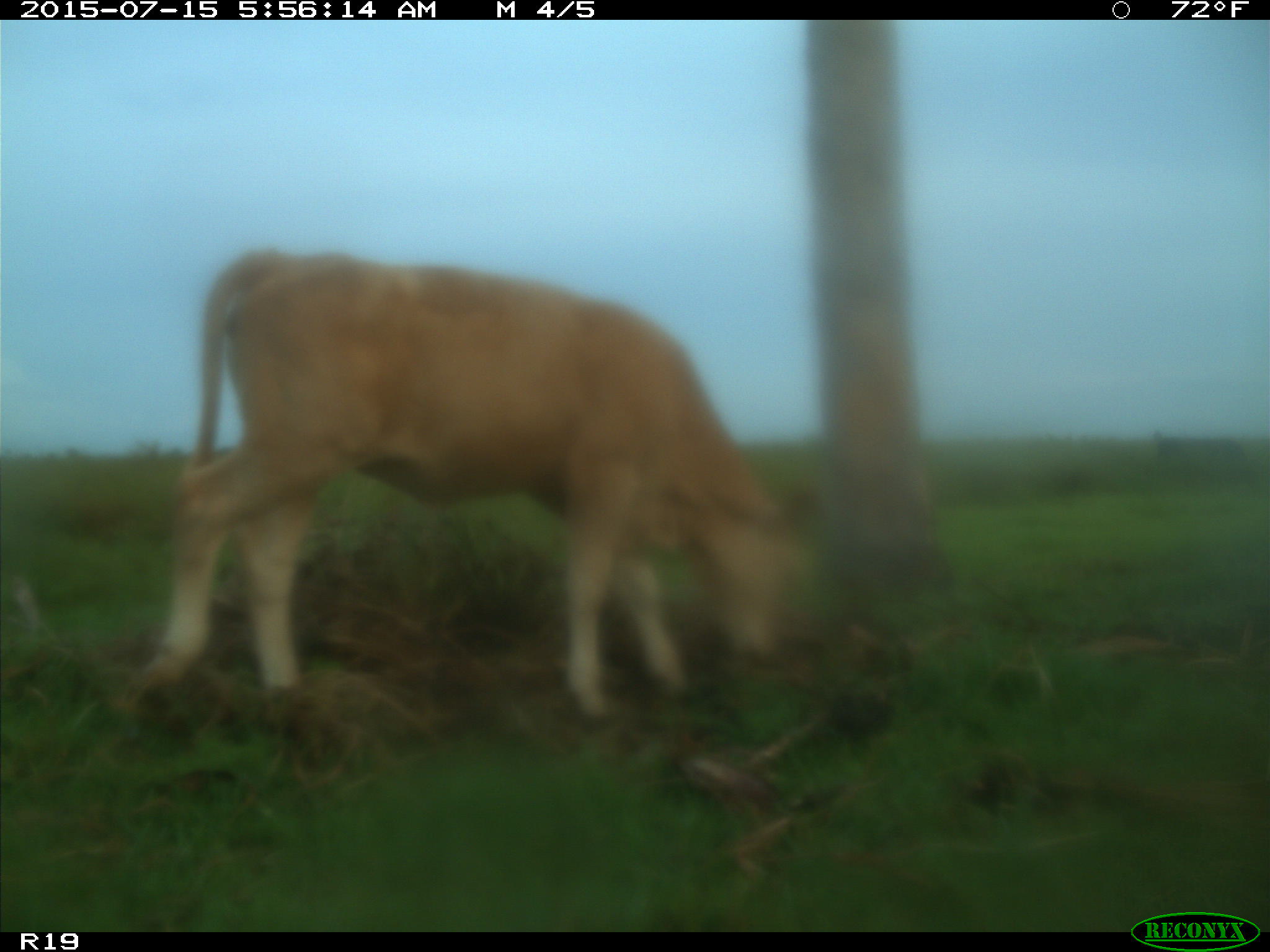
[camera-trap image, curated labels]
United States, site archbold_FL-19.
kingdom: Animalia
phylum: Chordata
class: Mammalia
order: Artiodactyla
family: Bovidae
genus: Bos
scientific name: Bos taurus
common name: domestic cow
Bos taurus (domestic cow).